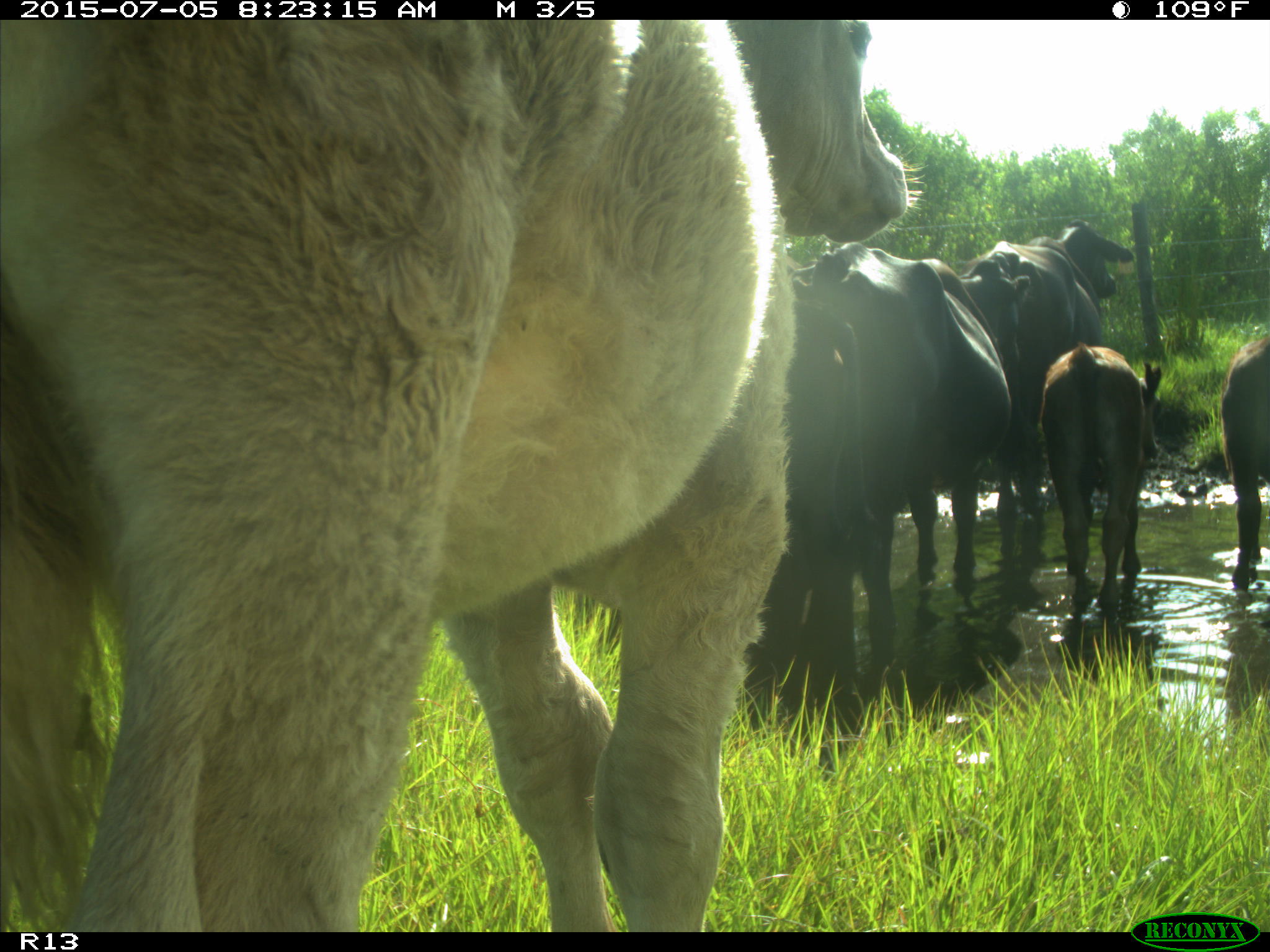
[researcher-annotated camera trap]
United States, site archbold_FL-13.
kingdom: Animalia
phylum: Chordata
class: Mammalia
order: Artiodactyla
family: Bovidae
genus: Bos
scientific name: Bos taurus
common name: domestic cow